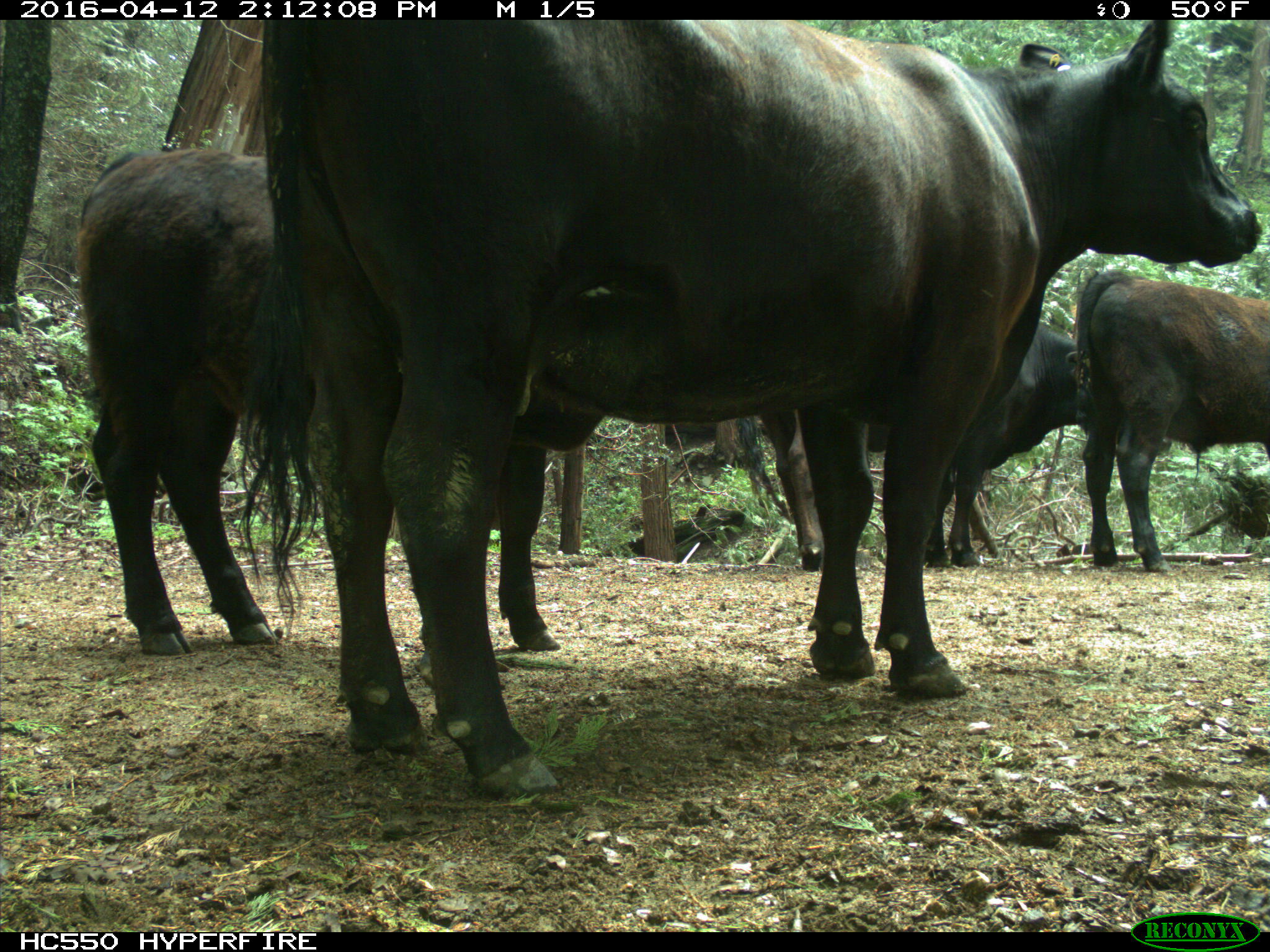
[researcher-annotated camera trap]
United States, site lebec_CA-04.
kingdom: Animalia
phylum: Chordata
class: Mammalia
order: Artiodactyla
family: Bovidae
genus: Bos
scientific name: Bos taurus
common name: domestic cow